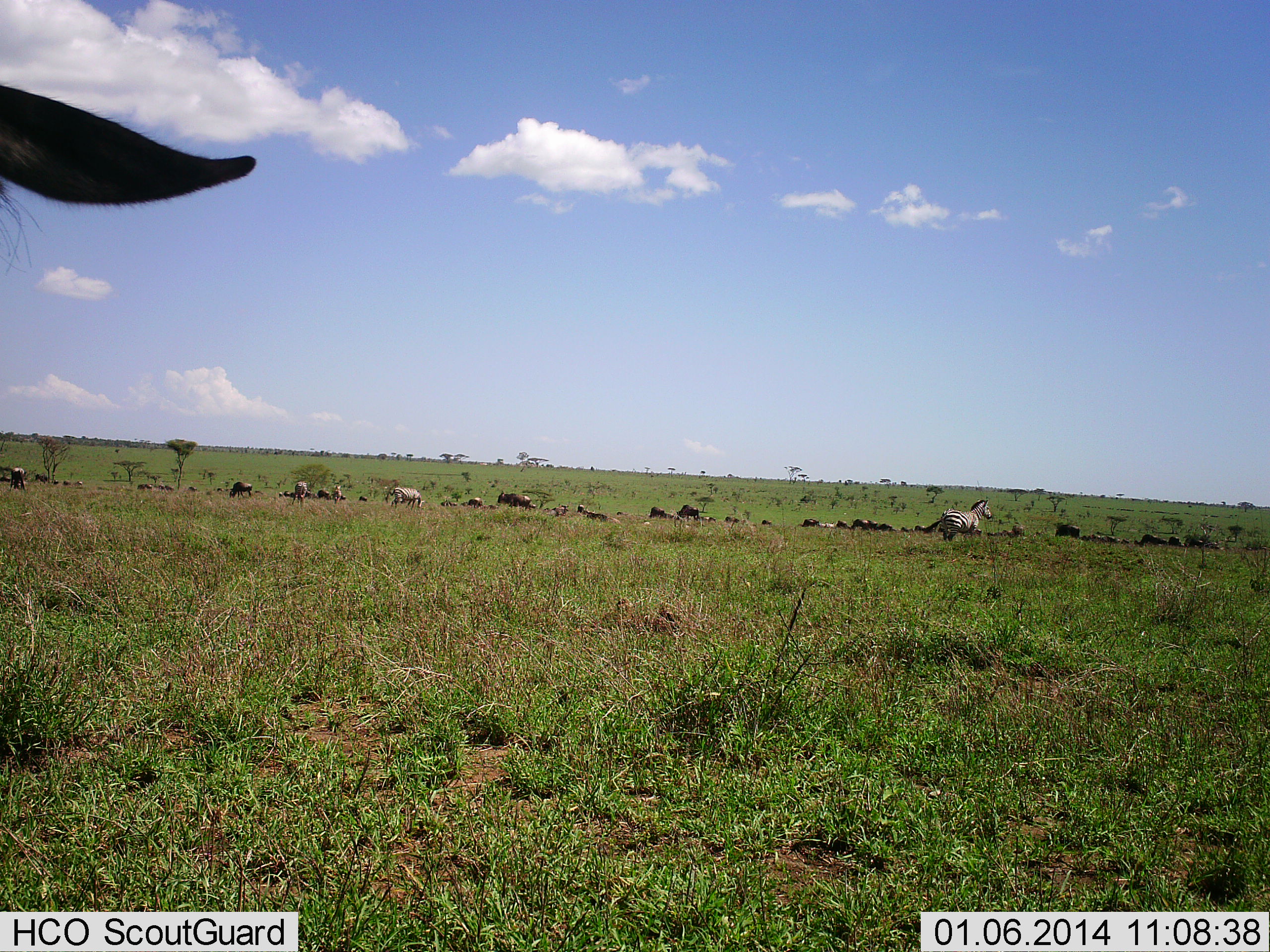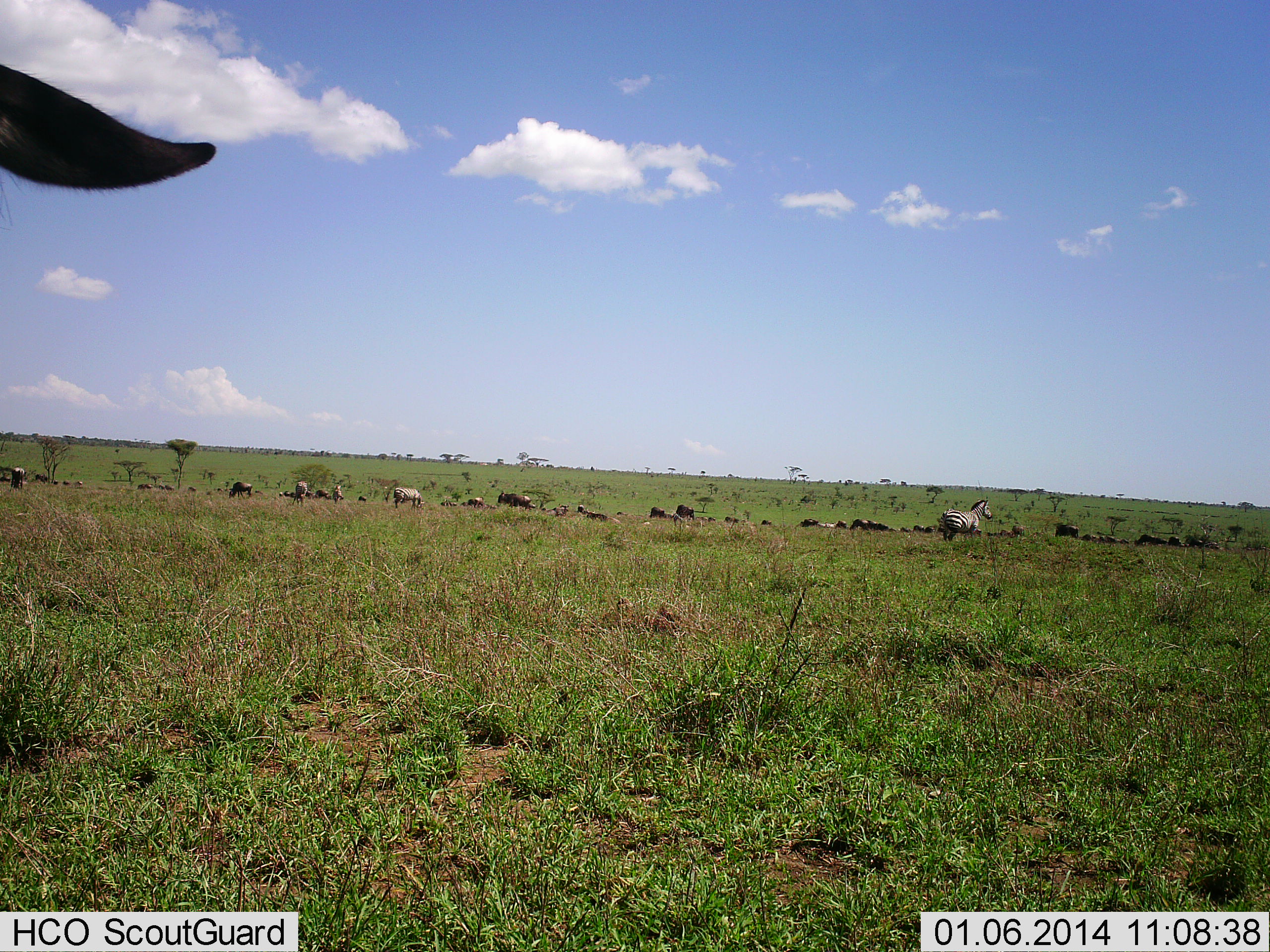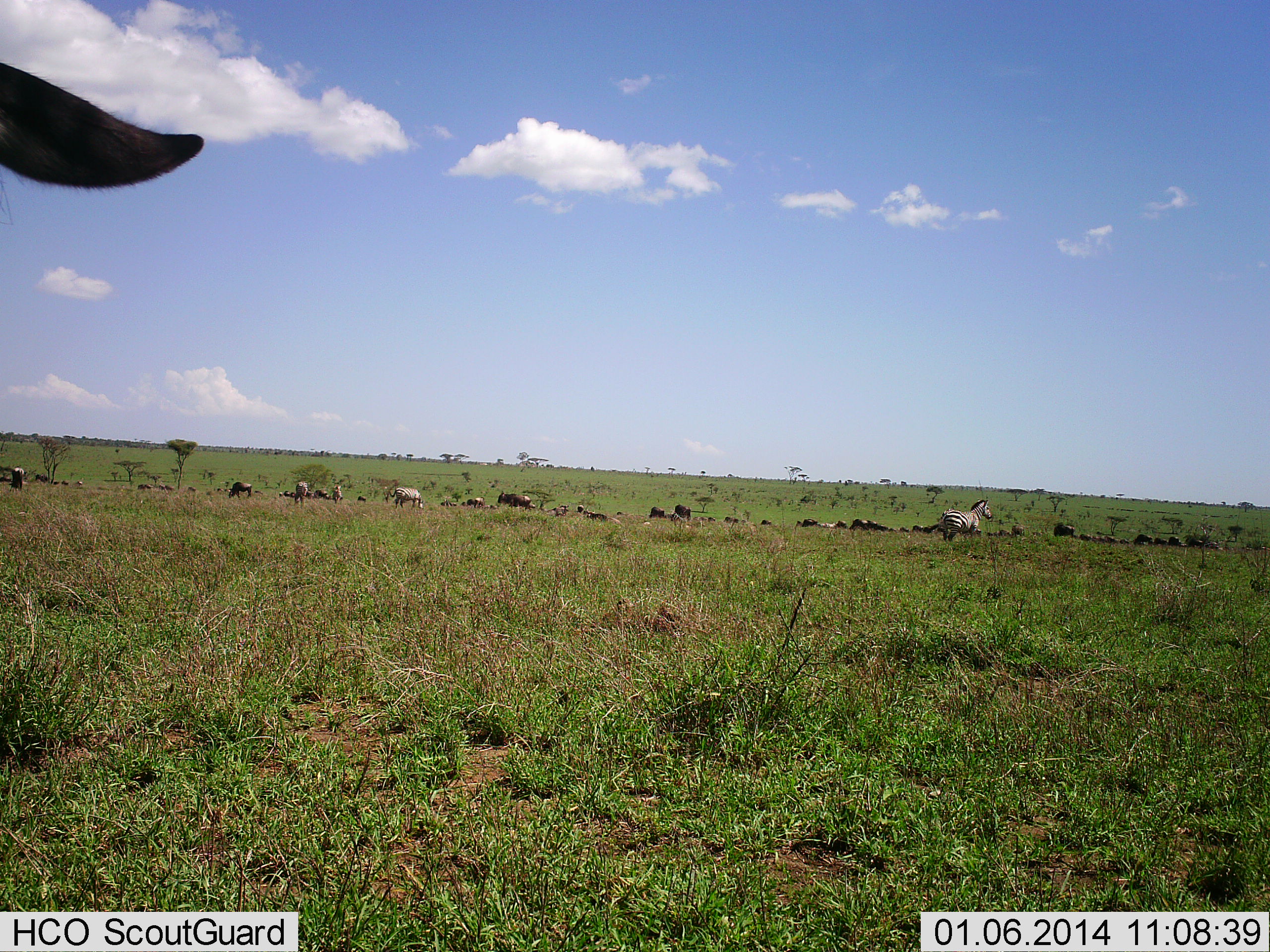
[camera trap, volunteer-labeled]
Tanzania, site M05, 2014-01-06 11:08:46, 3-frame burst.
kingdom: Animalia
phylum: Chordata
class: Mammalia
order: Artiodactyla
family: Bovidae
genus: Connochaetes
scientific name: Connochaetes taurinus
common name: blue wildebeest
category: wildebeest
Wildebeest (blue wildebeest) (Connochaetes taurinus), count 11-50. Behavior (volunteer vote fractions): standing 60%, resting 0%, moving 40%, interacting 0%. Young present (vote fraction): 0%. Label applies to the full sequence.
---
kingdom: Animalia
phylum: Chordata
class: Mammalia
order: Perissodactyla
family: Equidae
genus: Equus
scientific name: Equus quagga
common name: plains zebra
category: zebra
Zebra (plains zebra) (Equus quagga), count 5. Behavior (volunteer vote fractions): standing 80%, resting 0%, moving 20%, interacting 0%. Young present (vote fraction): 0%. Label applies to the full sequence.